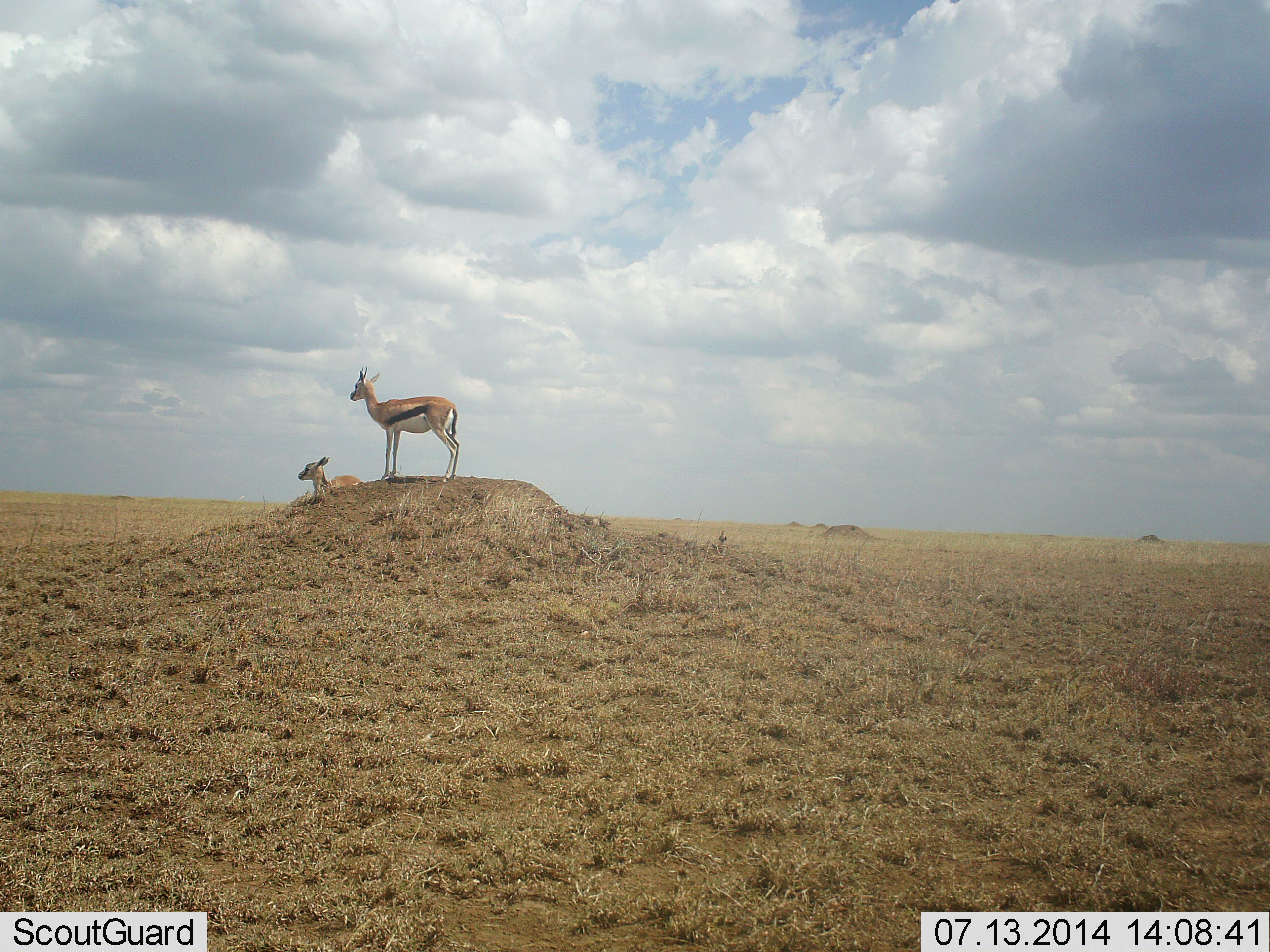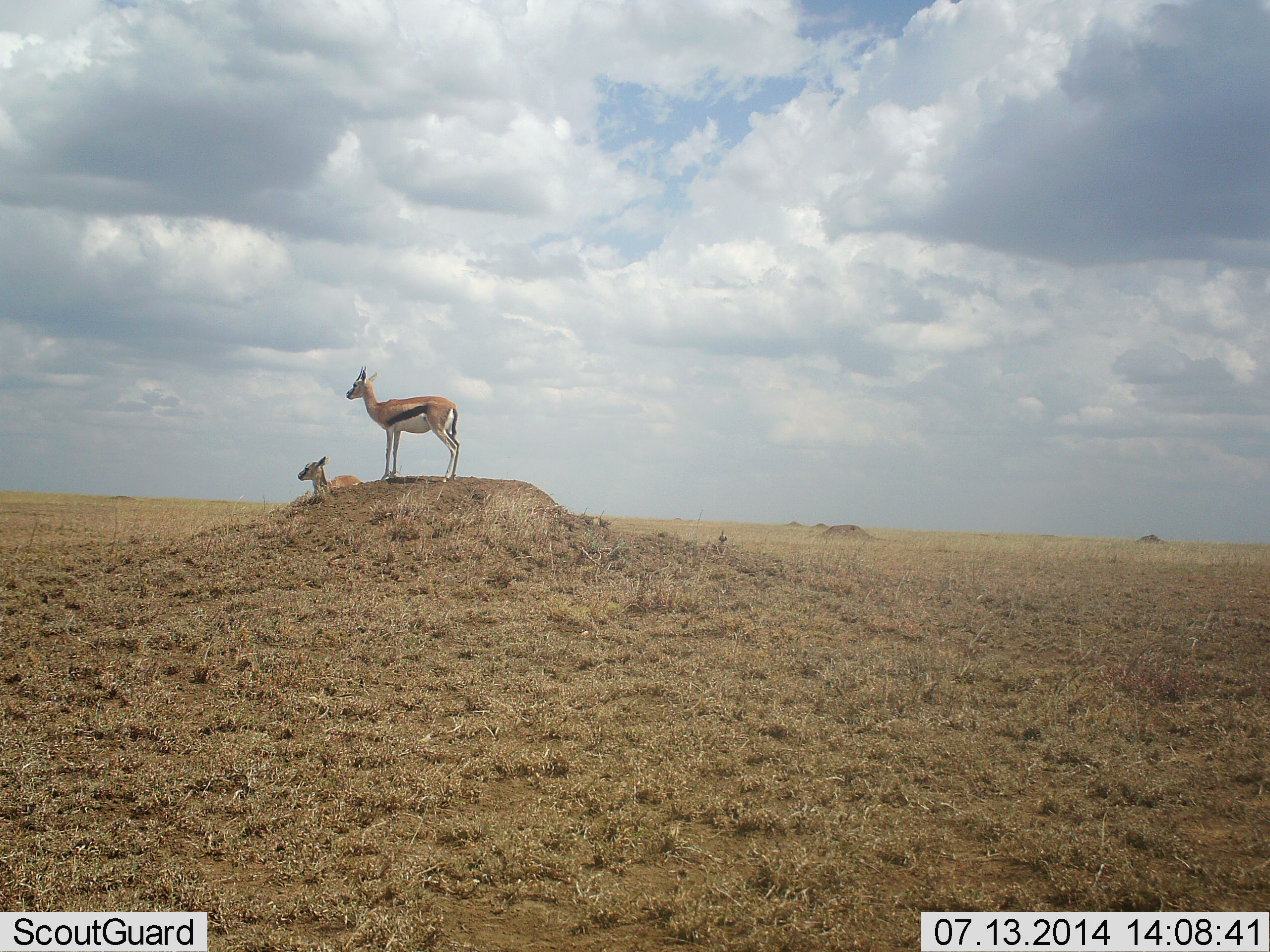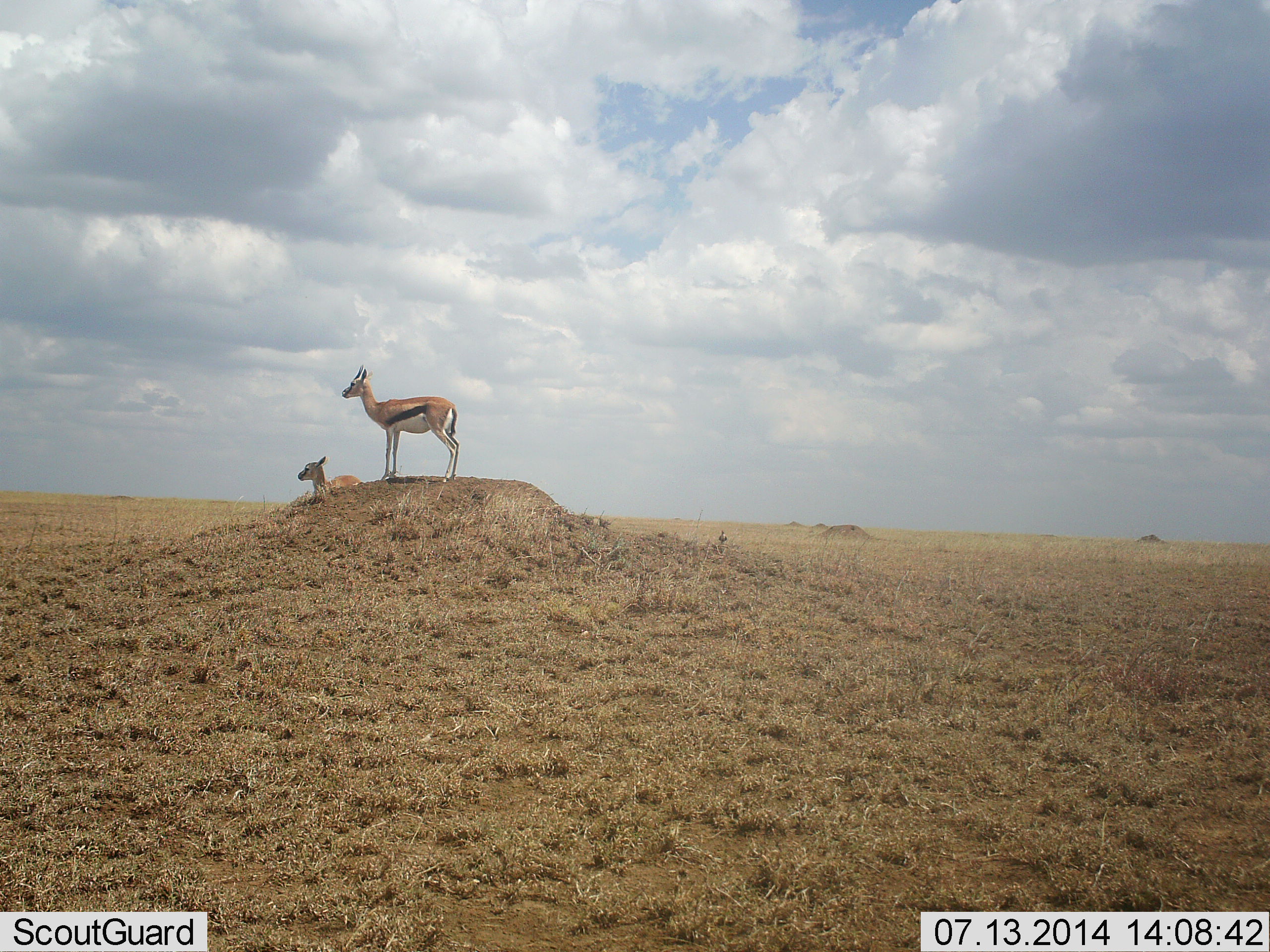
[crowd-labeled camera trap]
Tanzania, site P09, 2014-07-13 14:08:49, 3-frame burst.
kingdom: Animalia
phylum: Chordata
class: Mammalia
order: Artiodactyla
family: Bovidae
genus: Eudorcas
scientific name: Eudorcas thomsonii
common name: thomson's gazelle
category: gazellethomsons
Gazellethomsons (thomson's gazelle) (Eudorcas thomsonii), count 2. Behavior (volunteer vote fractions): standing 100%, resting 60%, moving 0%, interacting 0%. Young present (vote fraction): 10%. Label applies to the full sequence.